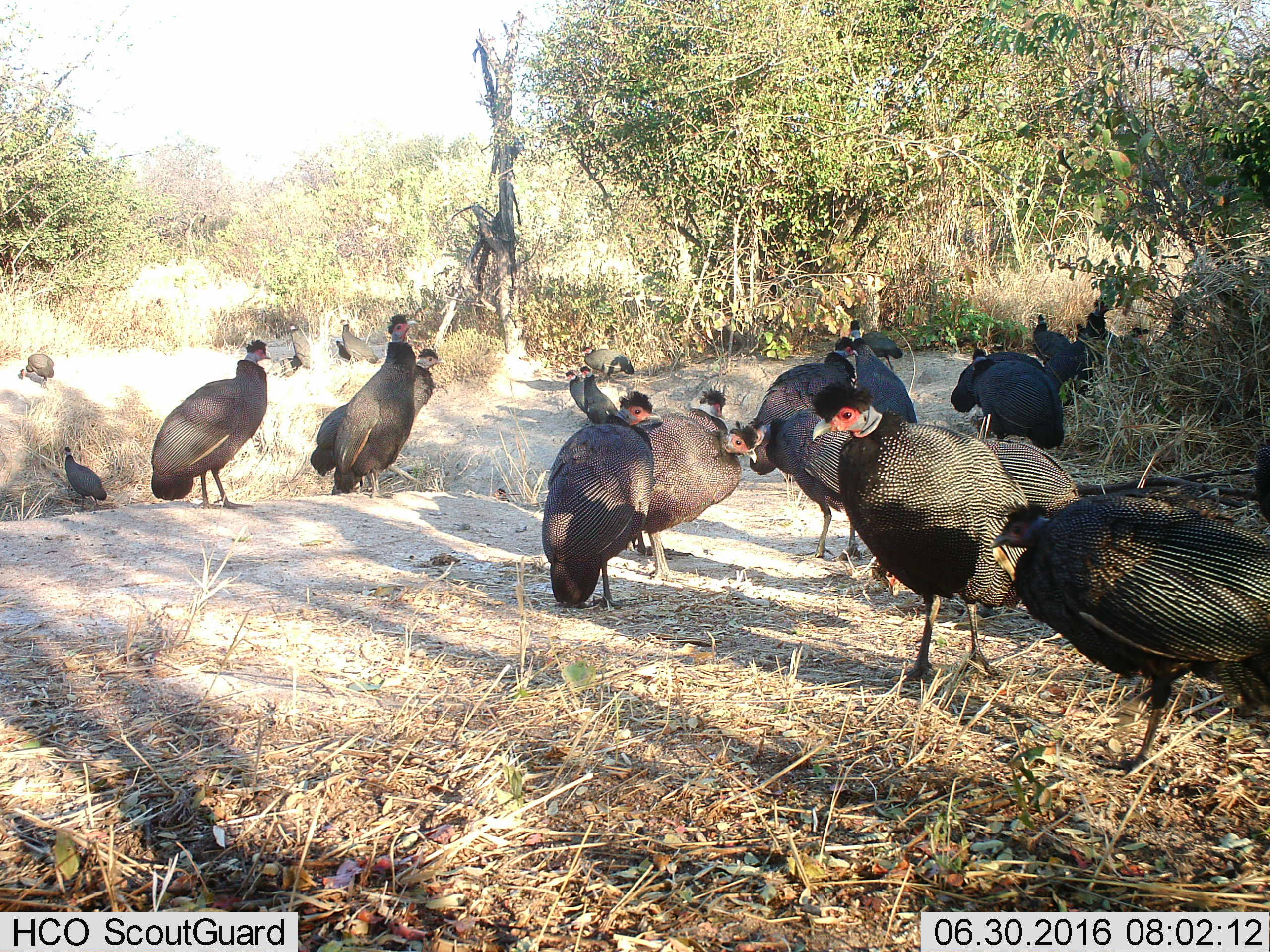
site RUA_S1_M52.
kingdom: Animalia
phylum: Chordata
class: Aves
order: Galliformes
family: Numididae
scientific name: Numididae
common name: guineafowl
Guineafowl (Numididae), count 11-50. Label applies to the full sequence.